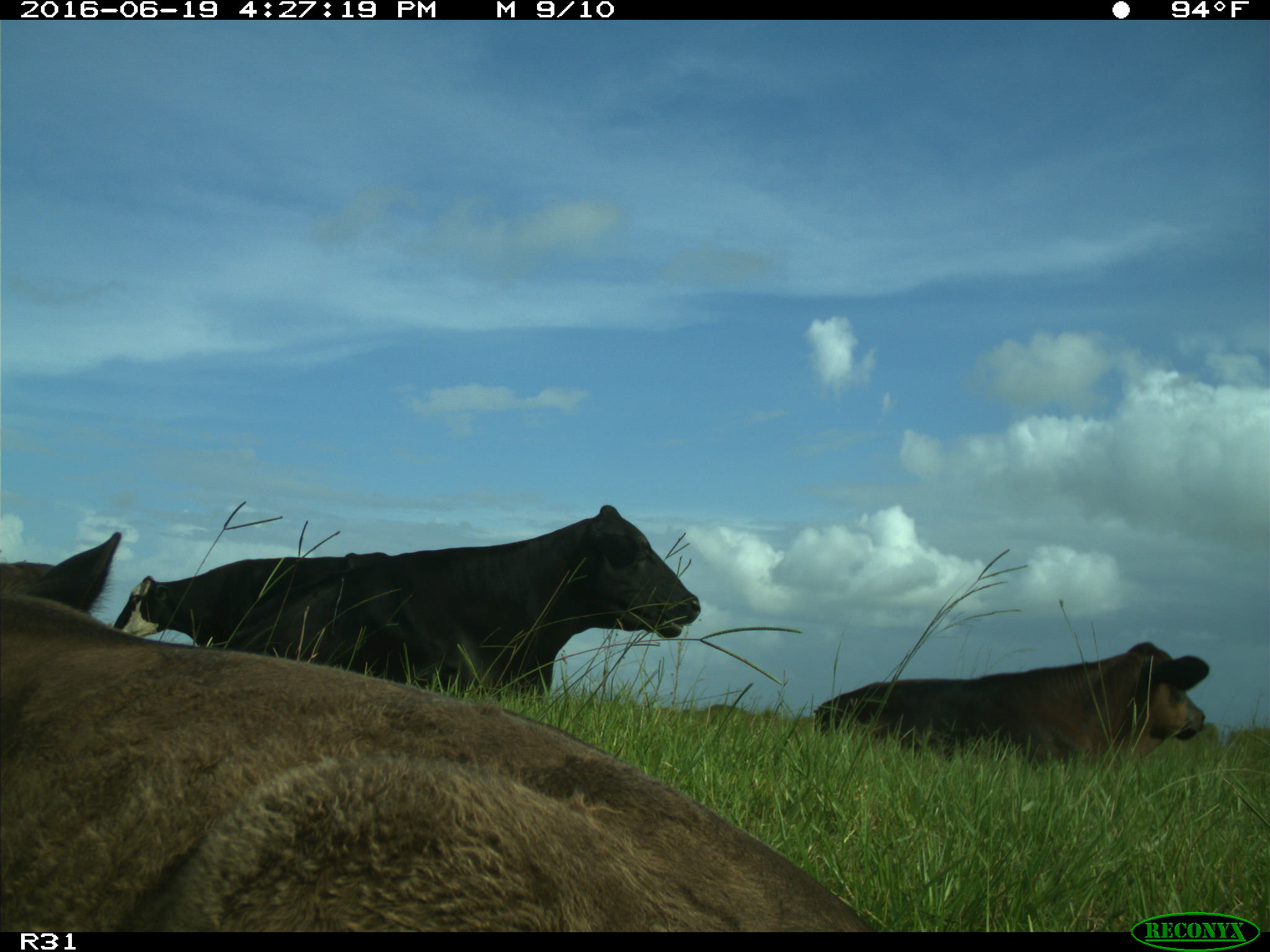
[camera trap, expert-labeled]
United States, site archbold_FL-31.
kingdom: Animalia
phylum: Chordata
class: Mammalia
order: Artiodactyla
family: Bovidae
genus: Bos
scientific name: Bos taurus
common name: domestic cow